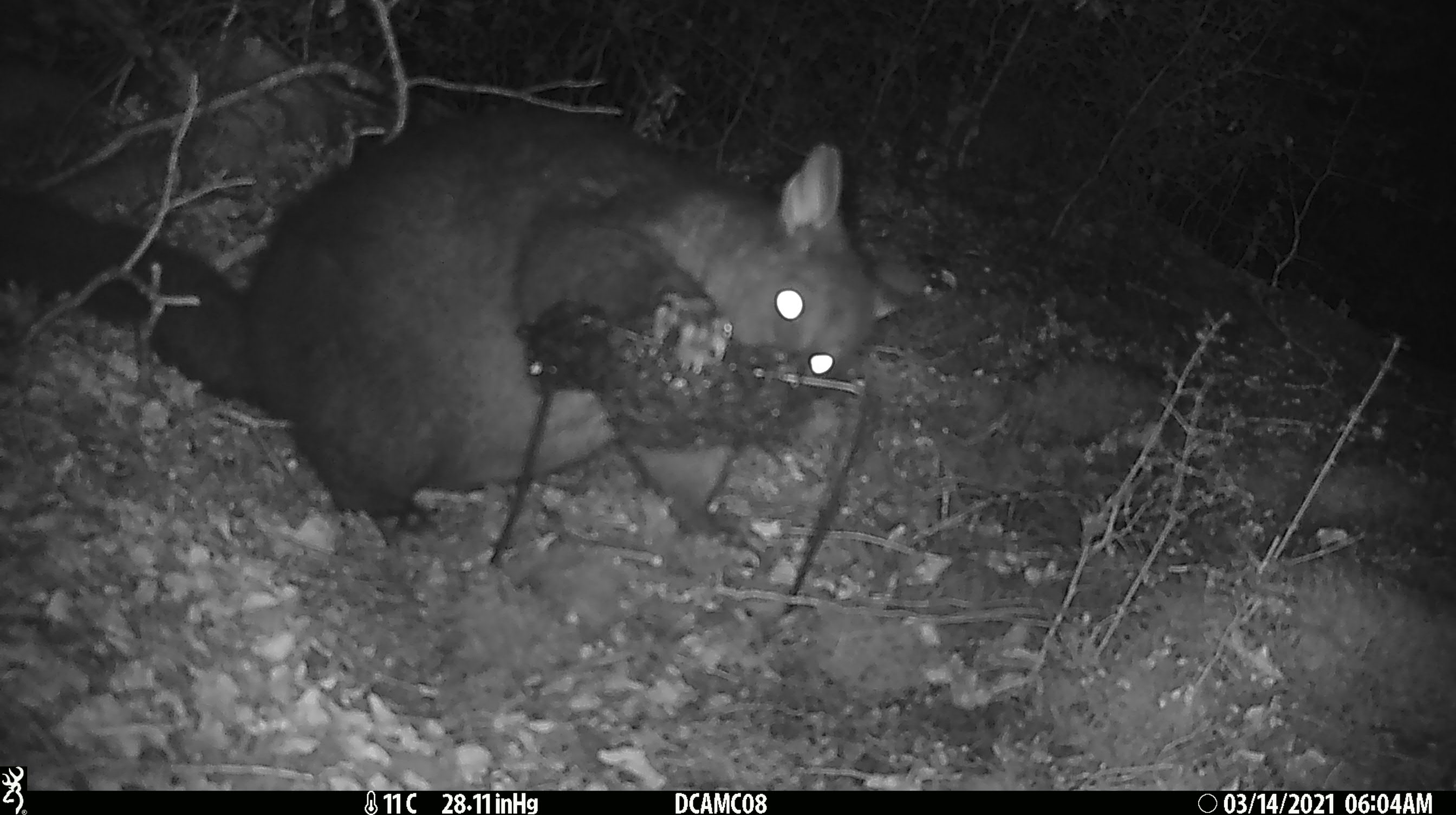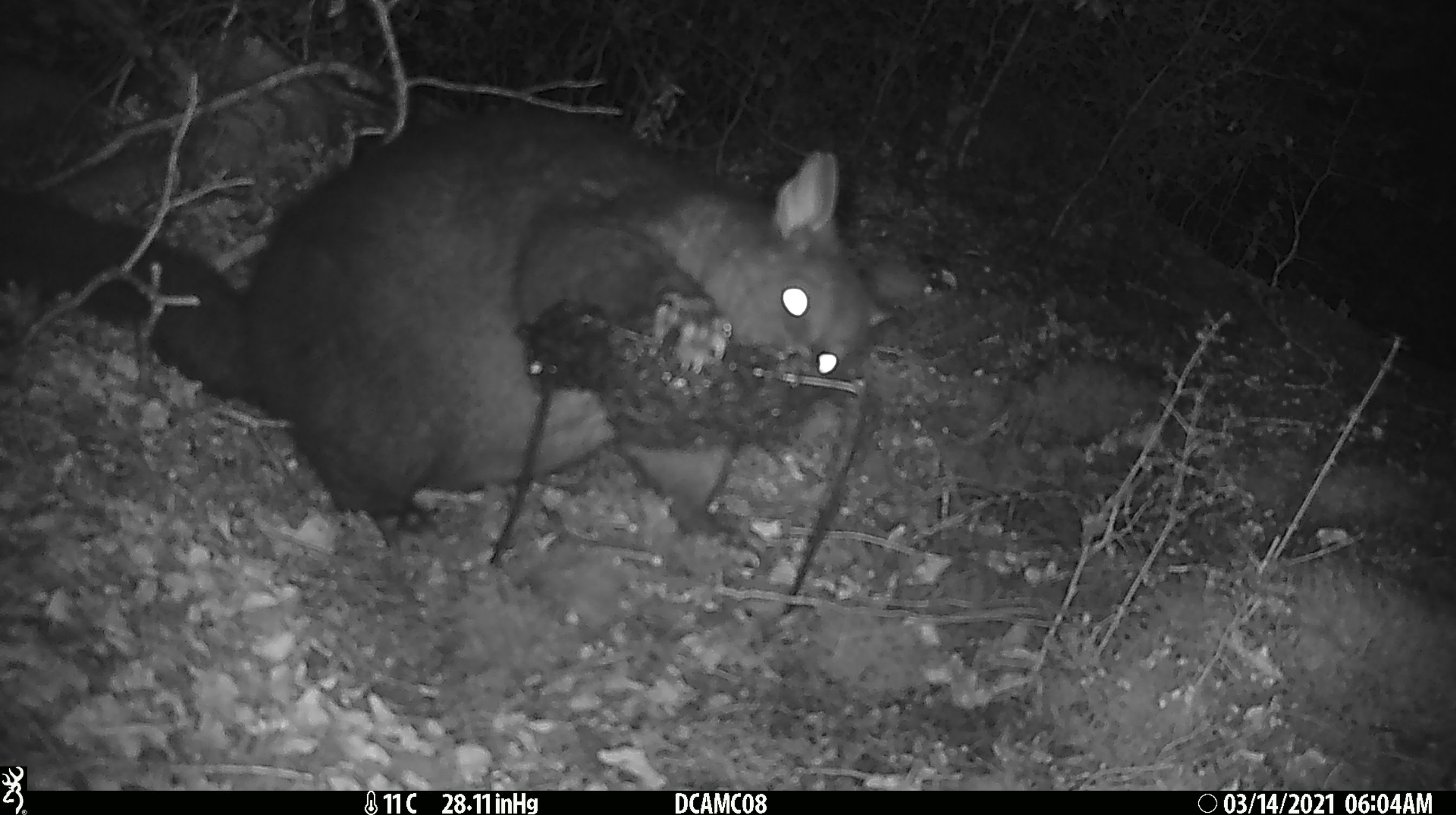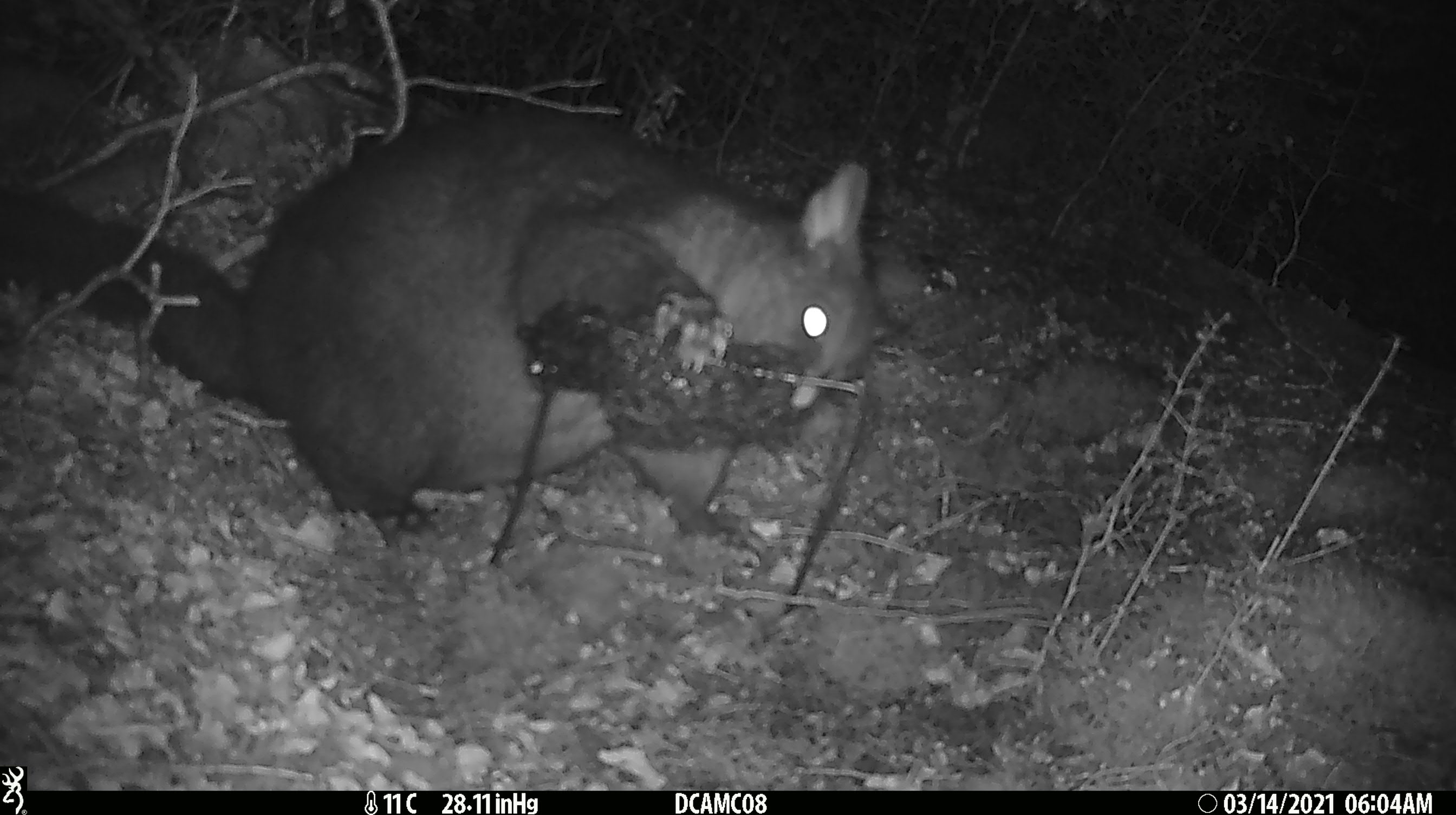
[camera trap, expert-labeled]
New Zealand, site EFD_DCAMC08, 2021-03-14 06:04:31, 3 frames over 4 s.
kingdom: Animalia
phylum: Chordata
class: Mammalia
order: Diprotodontia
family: Phalangeridae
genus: Trichosurus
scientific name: Trichosurus vulpecula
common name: common brushtail possum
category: possum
Possum (common brushtail possum) (Trichosurus vulpecula).